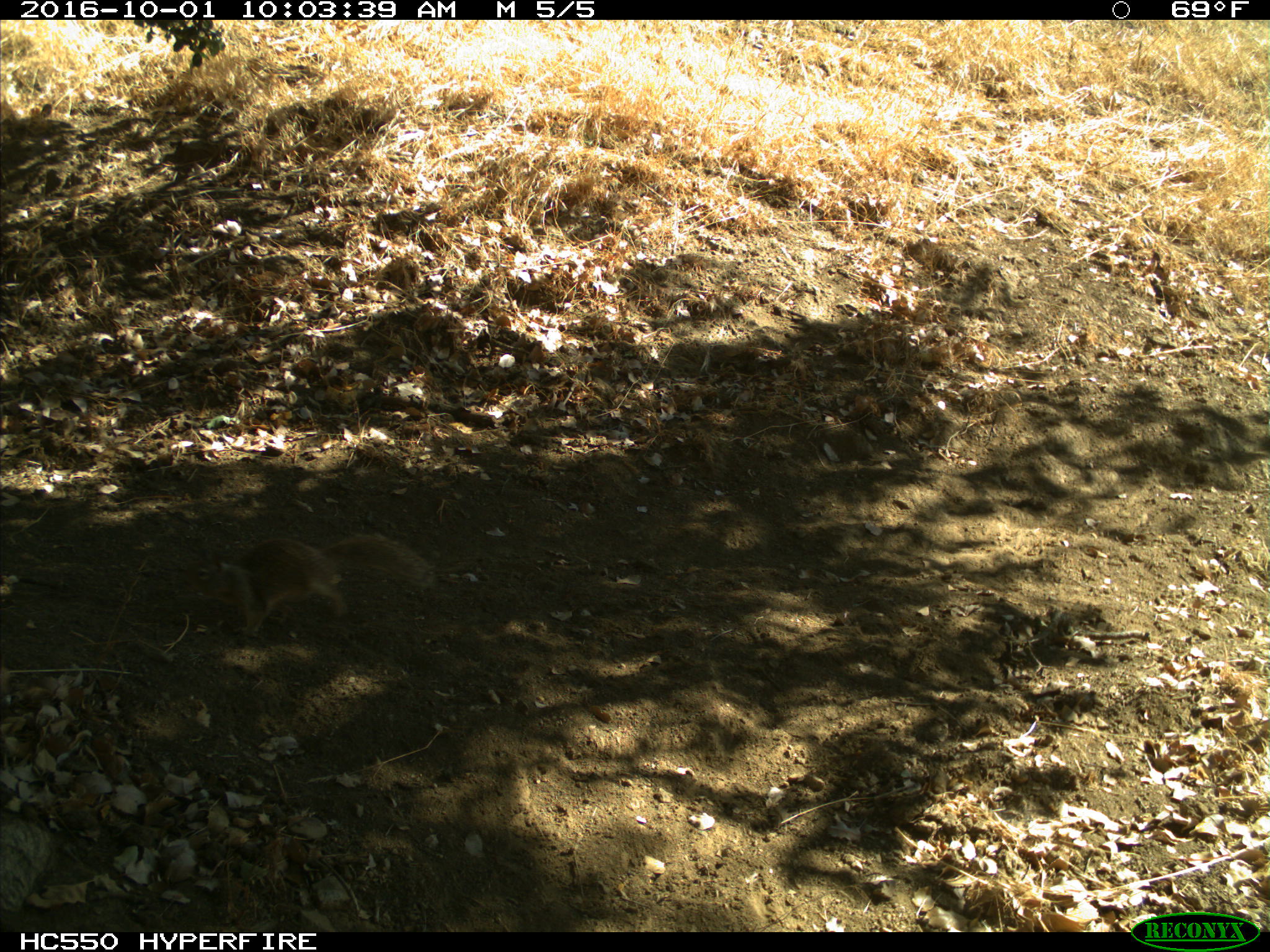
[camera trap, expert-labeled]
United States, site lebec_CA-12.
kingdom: Animalia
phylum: Chordata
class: Mammalia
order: Rodentia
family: Sciuridae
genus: Otospermophilus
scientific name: Otospermophilus beecheyi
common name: california ground squirrel